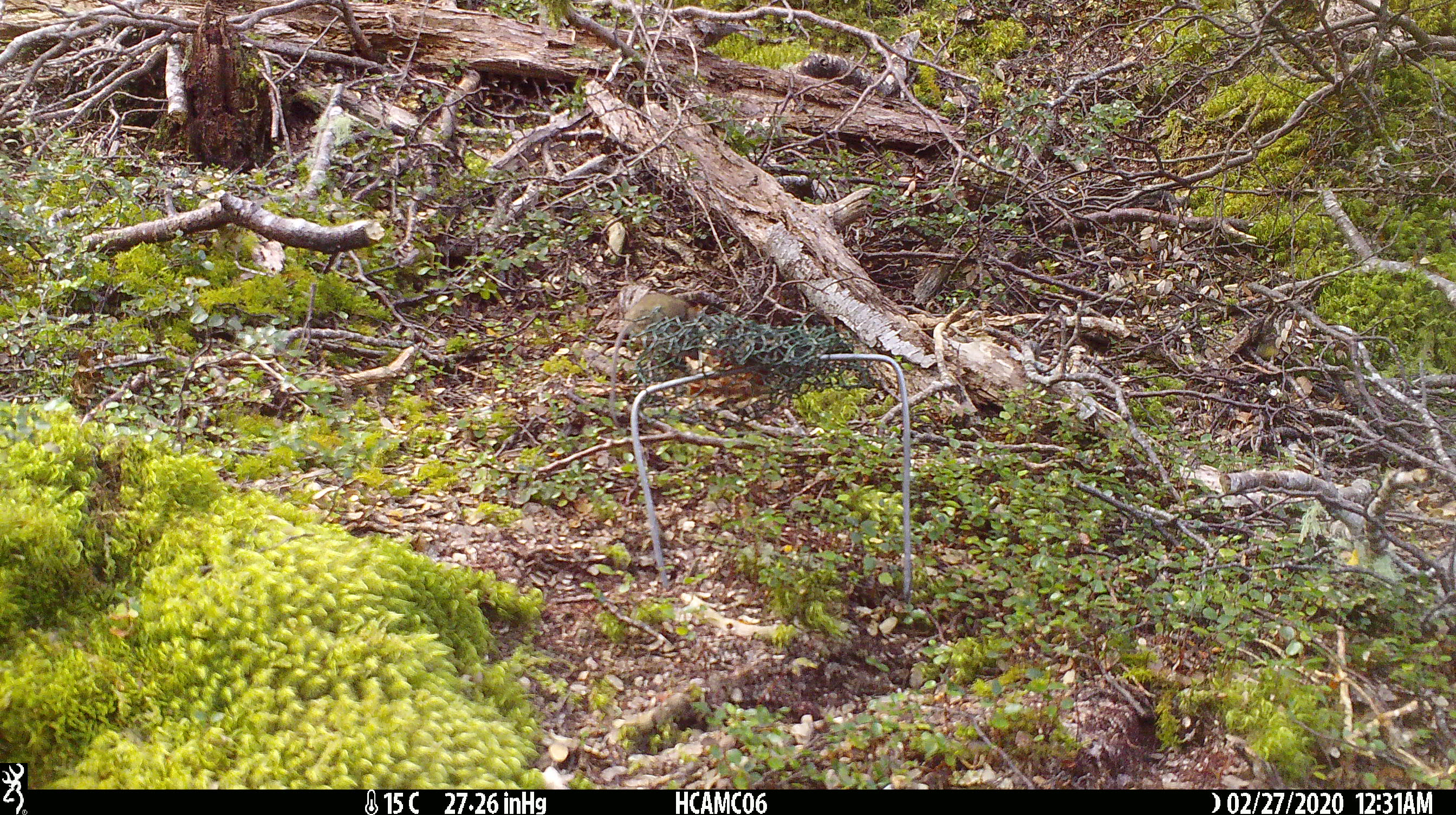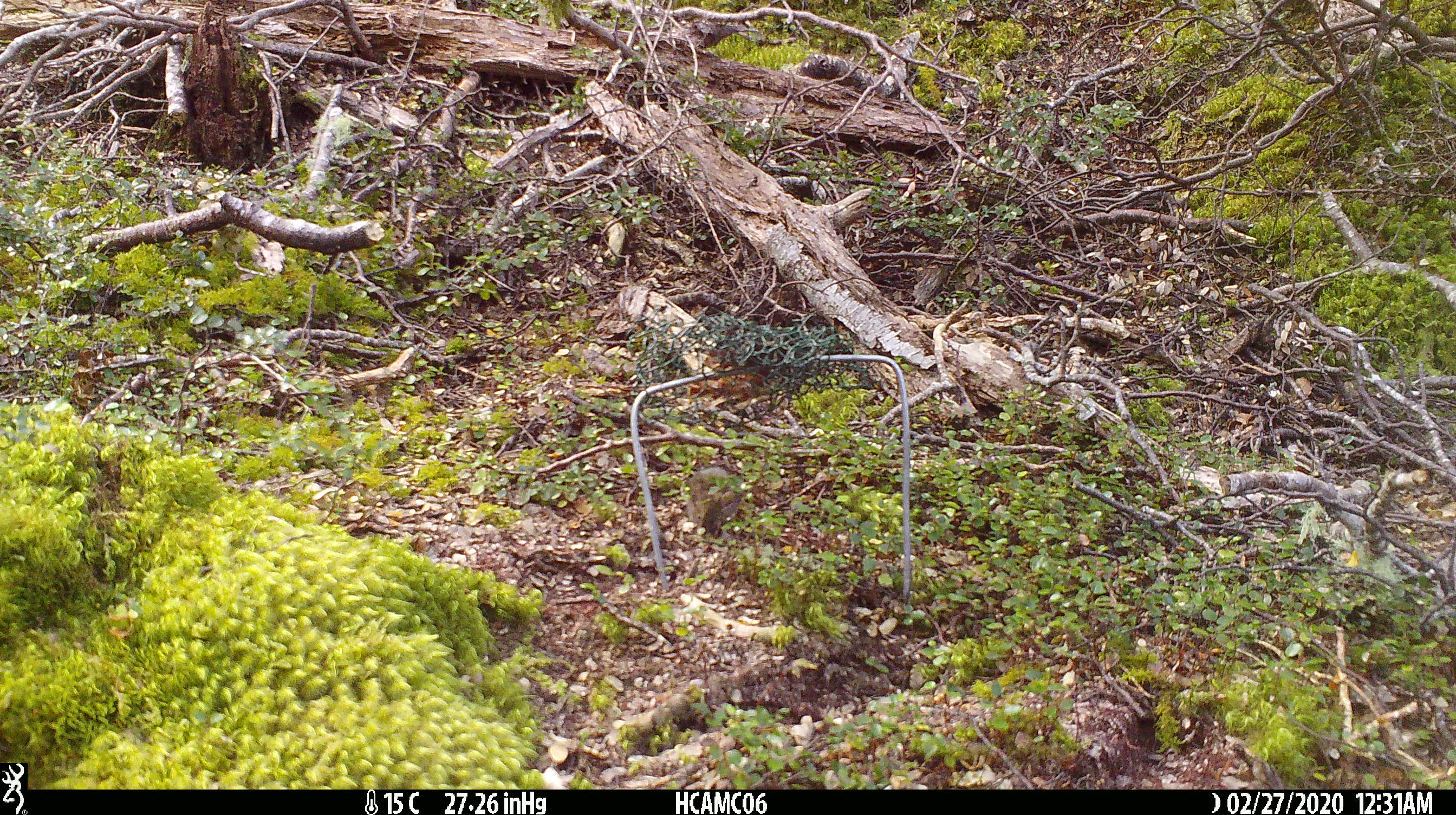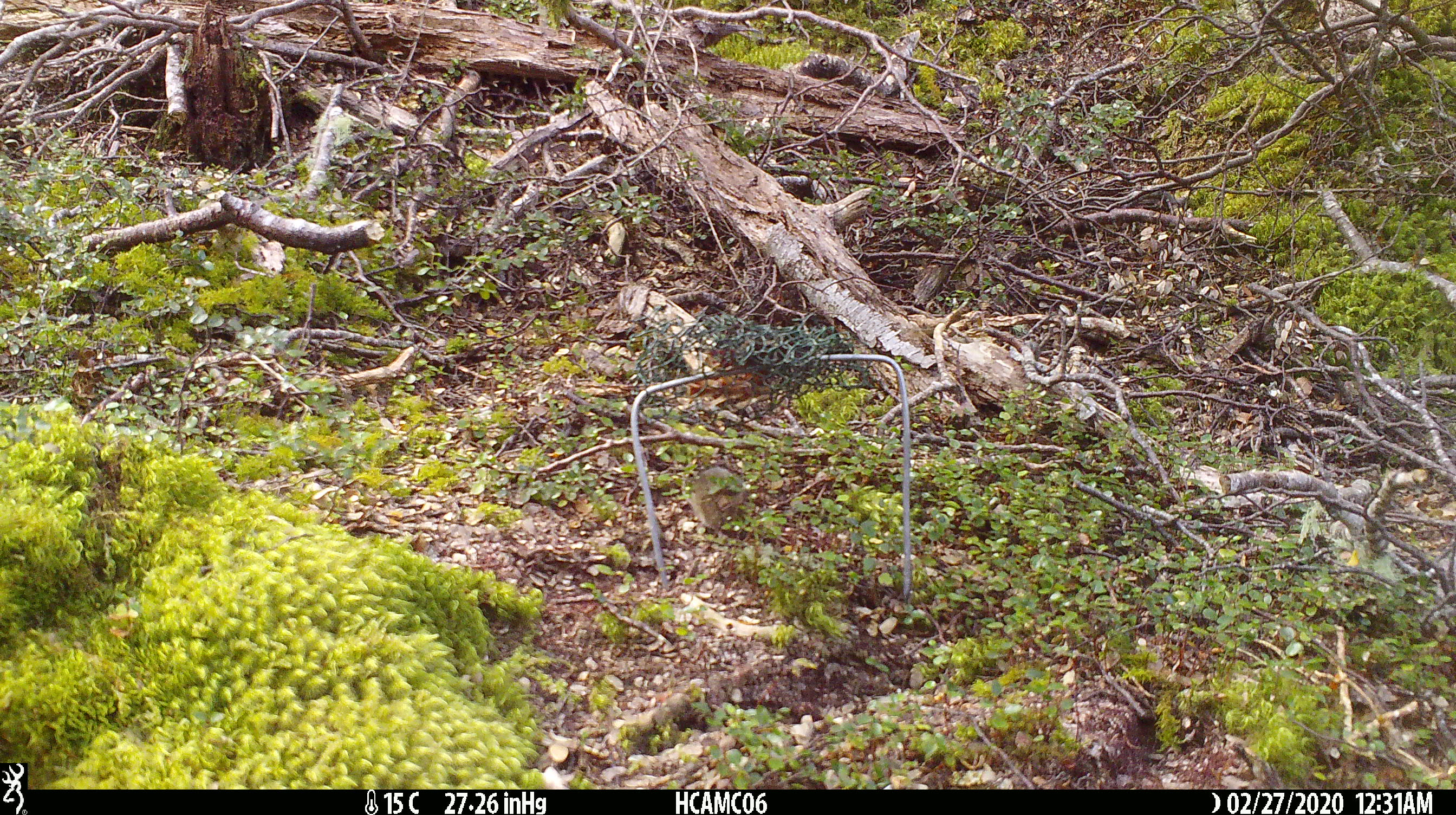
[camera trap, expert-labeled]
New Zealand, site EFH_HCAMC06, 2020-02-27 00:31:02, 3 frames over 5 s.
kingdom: Animalia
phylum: Chordata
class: Mammalia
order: Rodentia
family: Muridae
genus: Mus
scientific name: Mus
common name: mouse